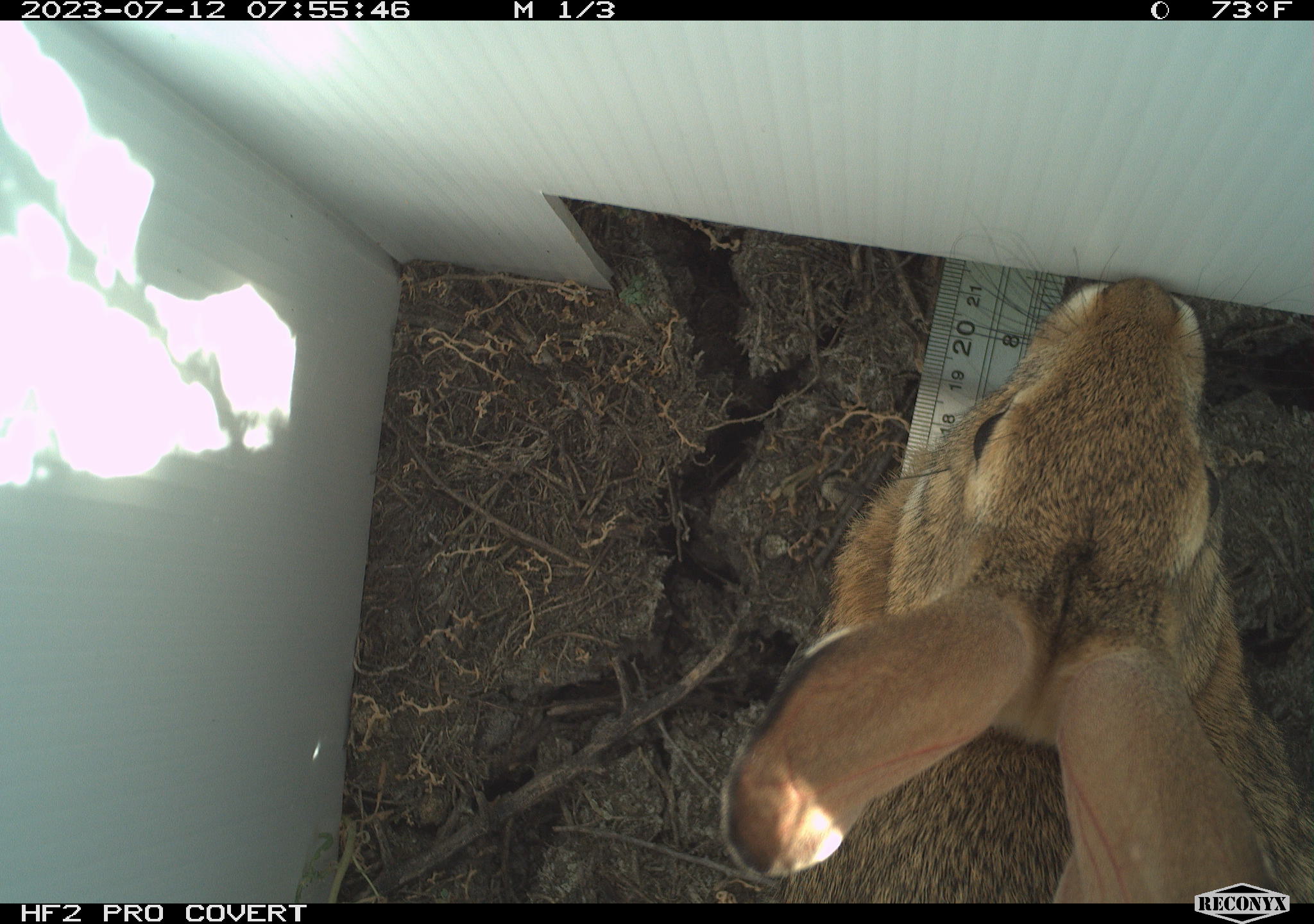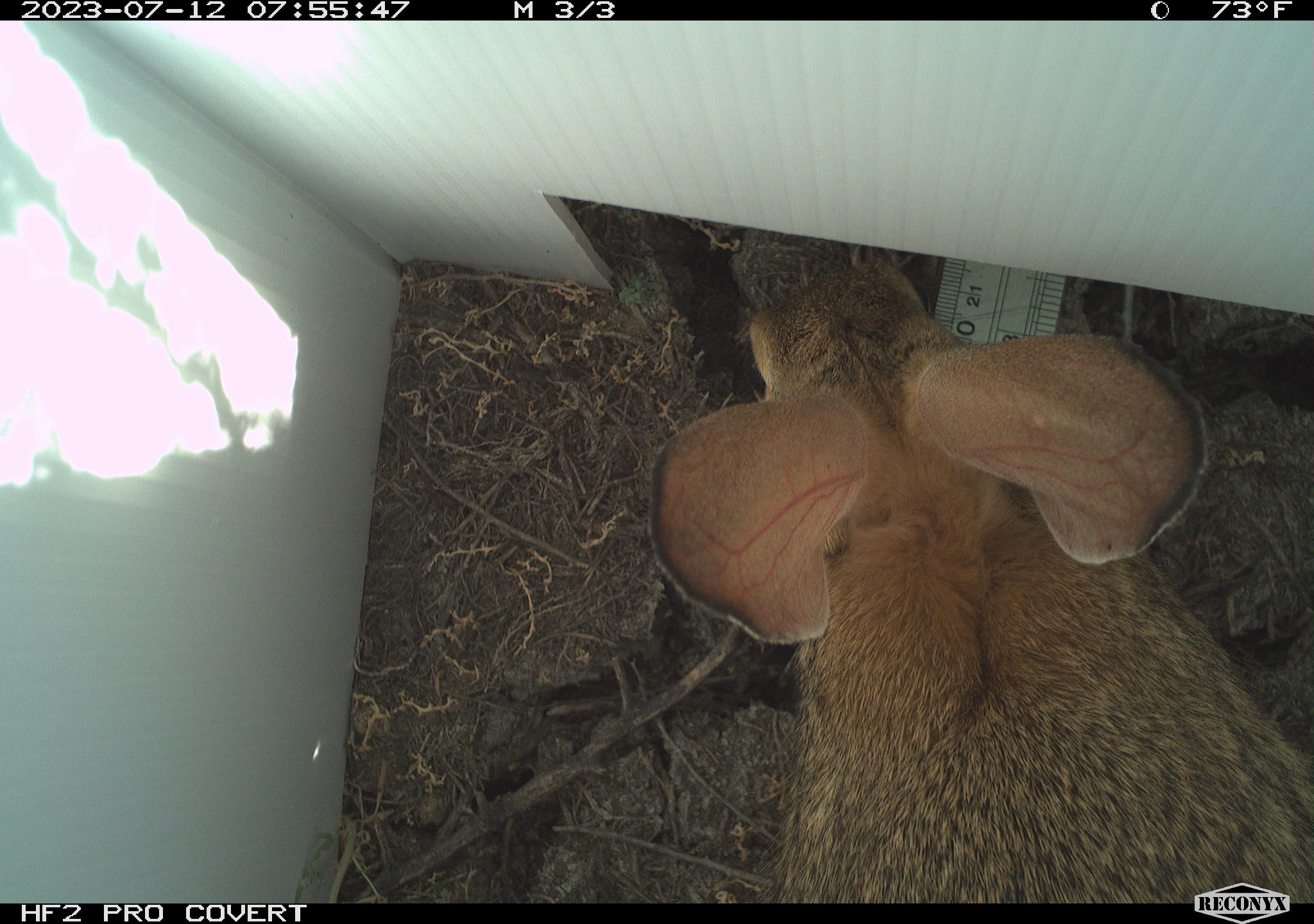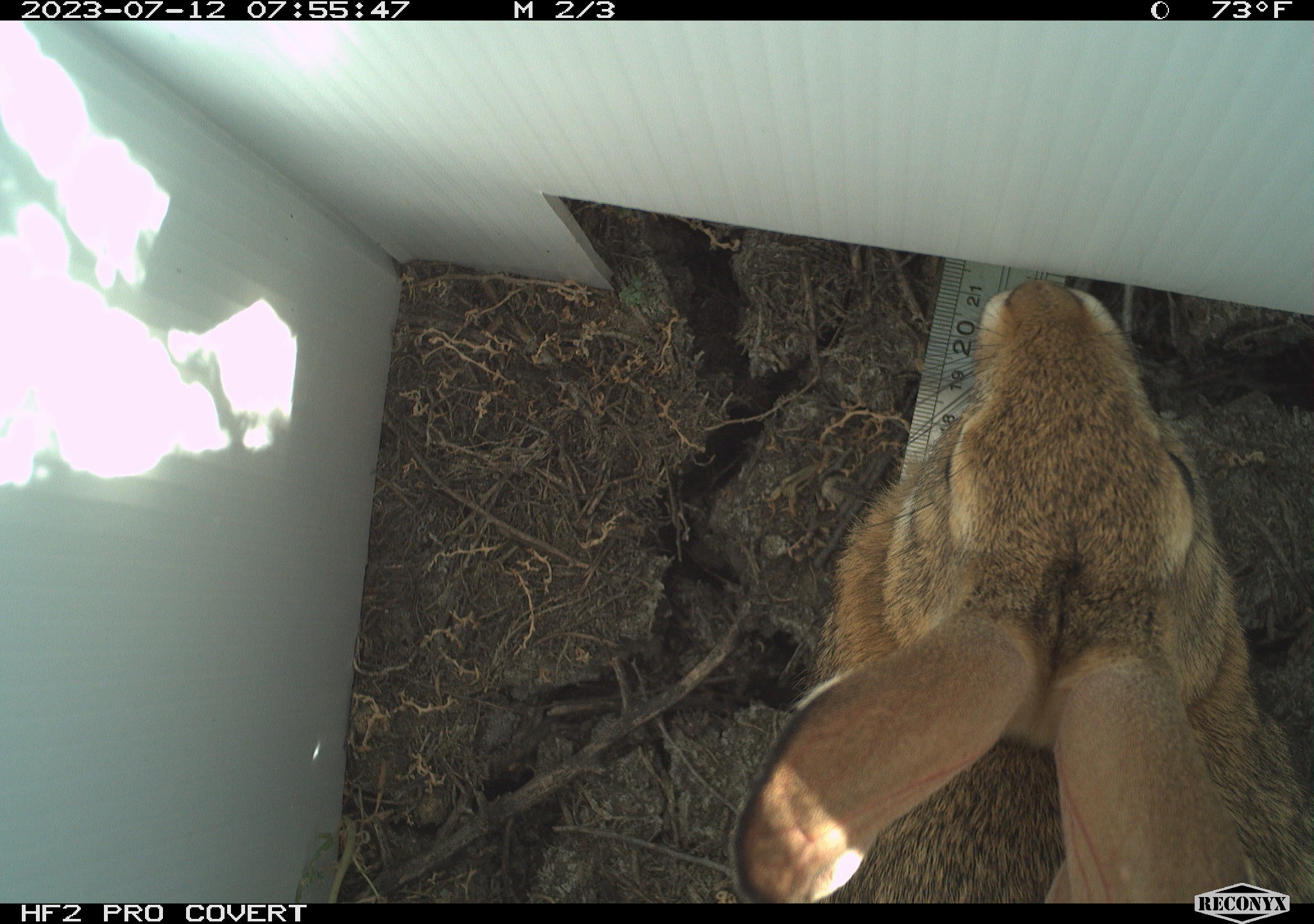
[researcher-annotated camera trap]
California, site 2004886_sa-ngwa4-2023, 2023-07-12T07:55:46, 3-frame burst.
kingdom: Animalia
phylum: Chordata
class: Mammalia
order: Lagomorpha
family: Leporidae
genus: Sylvilagus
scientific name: Sylvilagus audubonii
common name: desert cottontail